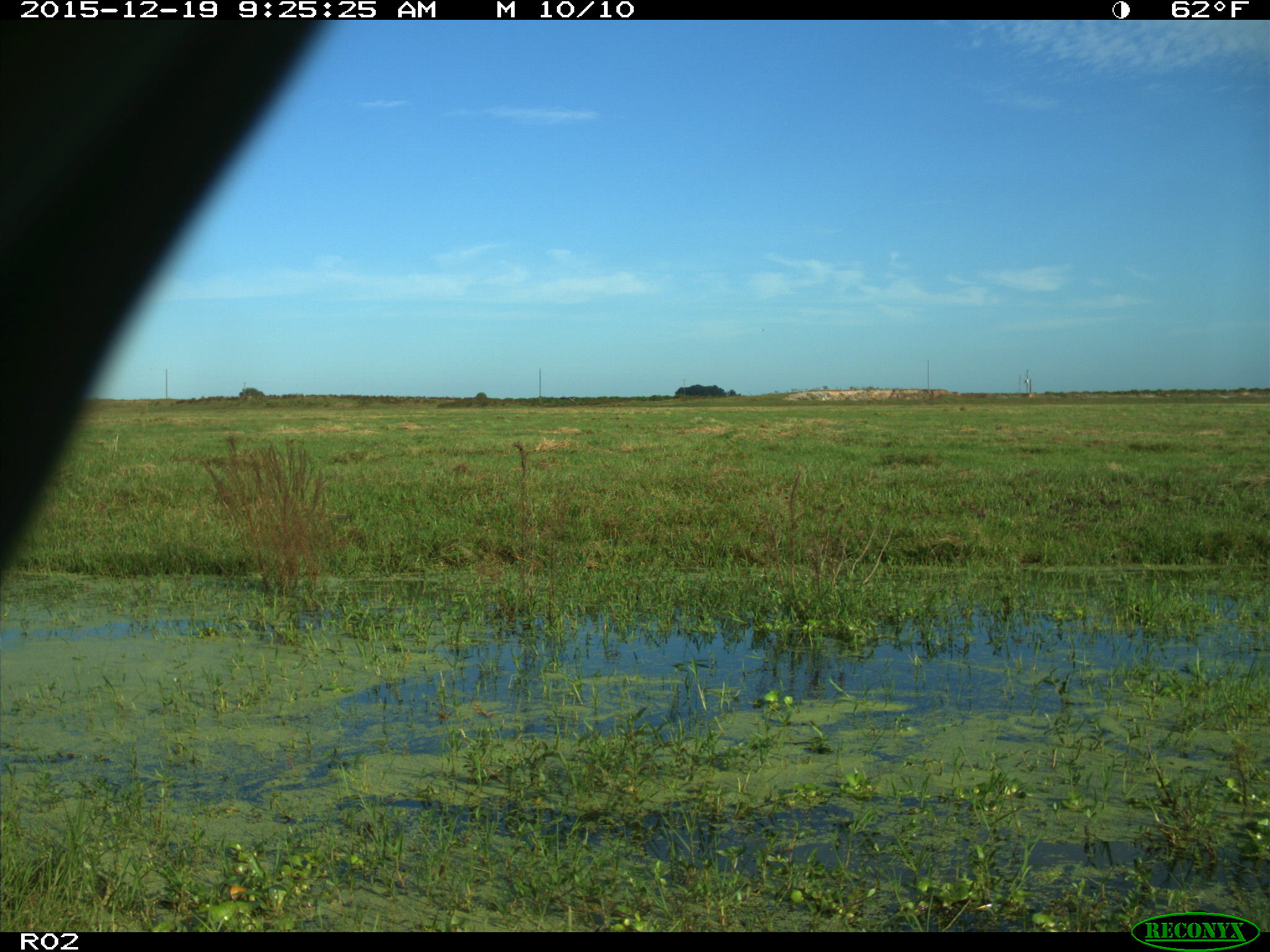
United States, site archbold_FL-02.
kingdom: Animalia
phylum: Chordata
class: Mammalia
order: Artiodactyla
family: Bovidae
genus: Bos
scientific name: Bos taurus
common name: domestic cow